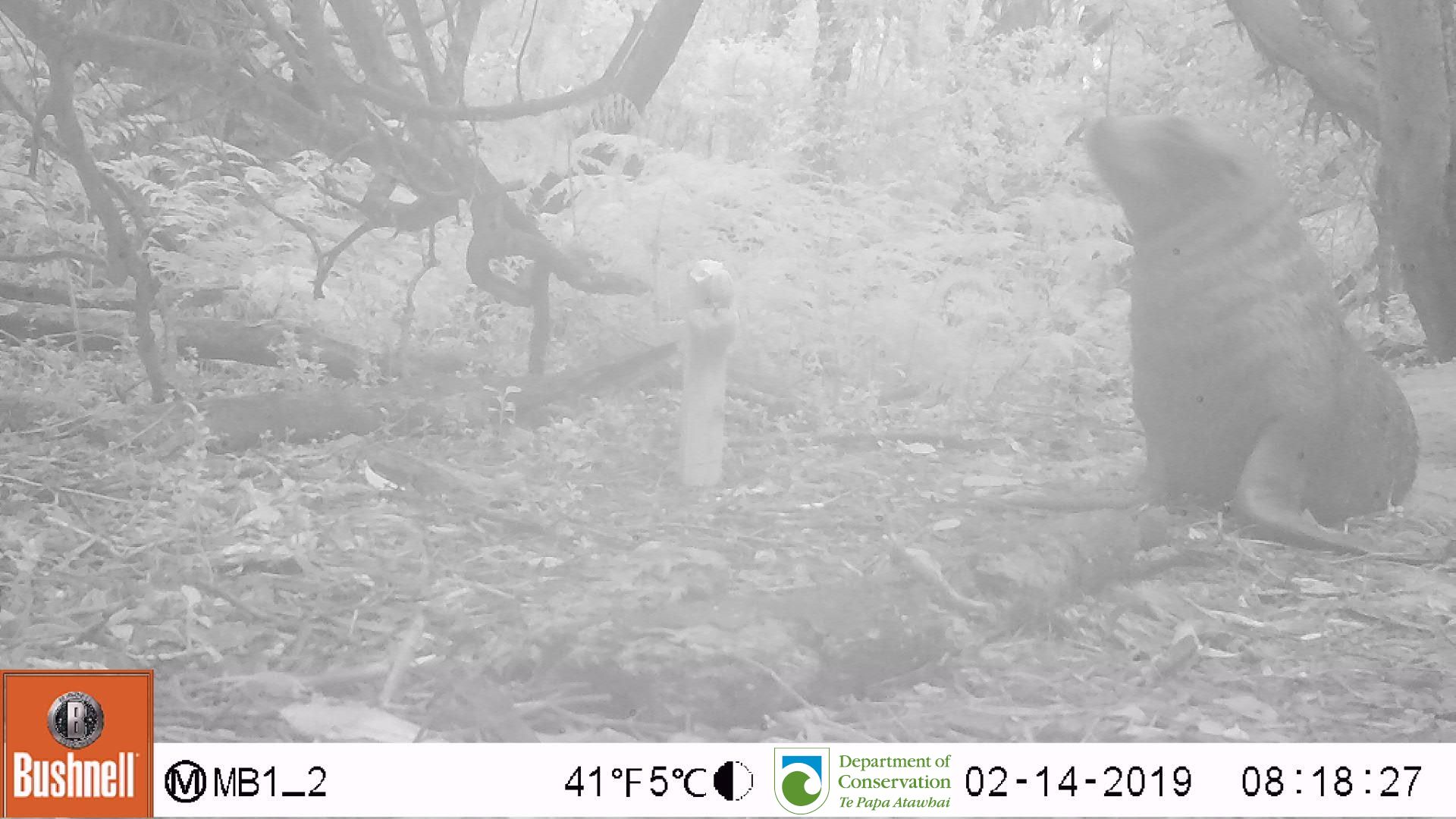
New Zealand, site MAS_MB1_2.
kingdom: Animalia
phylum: Chordata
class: Mammalia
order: Carnivora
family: Otariidae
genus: Phocarctos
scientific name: Phocarctos hookeri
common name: new zealand sea lion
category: sealion